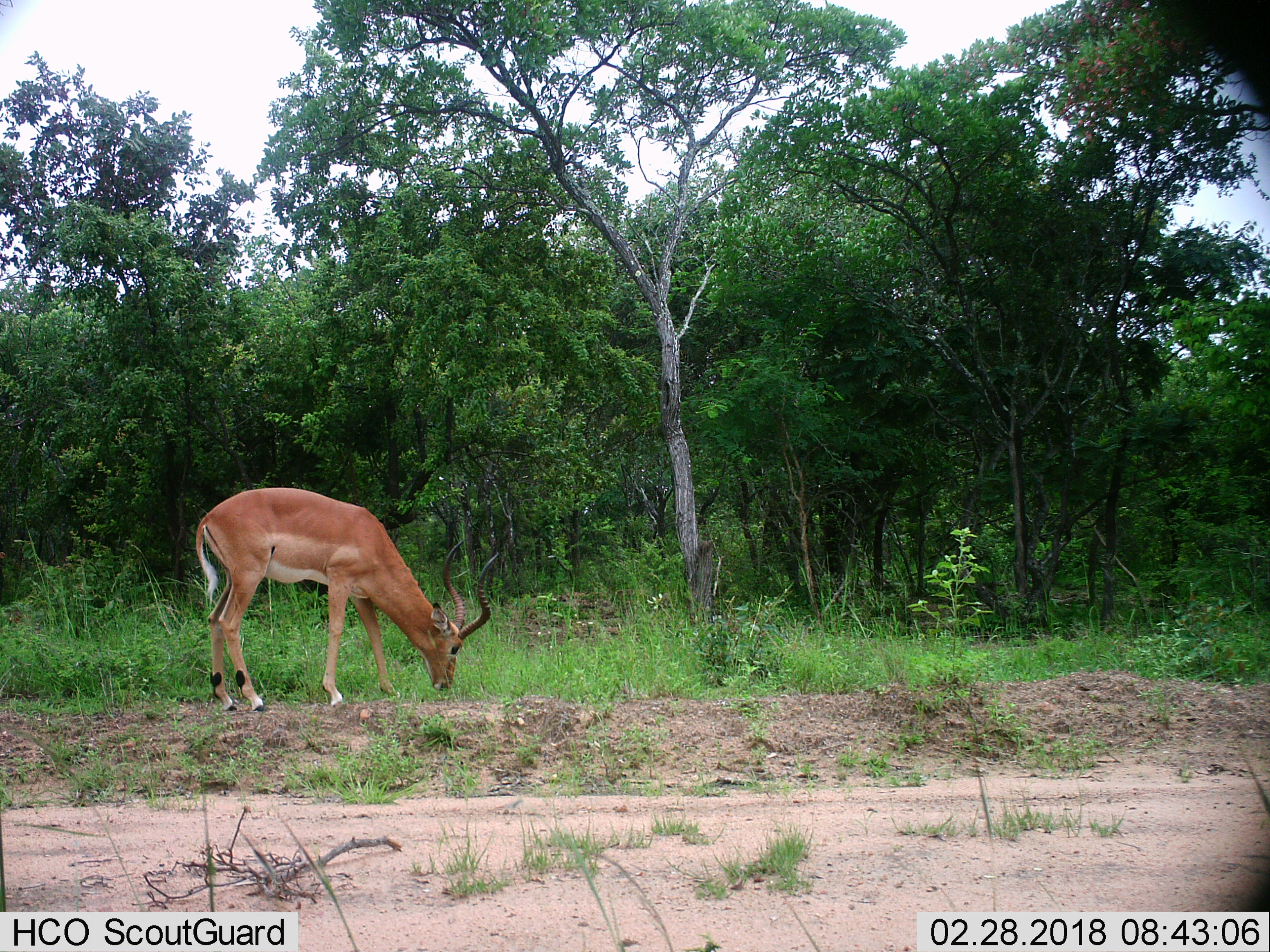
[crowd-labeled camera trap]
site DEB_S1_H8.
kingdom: Animalia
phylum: Chordata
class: Mammalia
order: Artiodactyla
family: Bovidae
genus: Aepyceros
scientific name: Aepyceros melampus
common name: impala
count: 1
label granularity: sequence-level